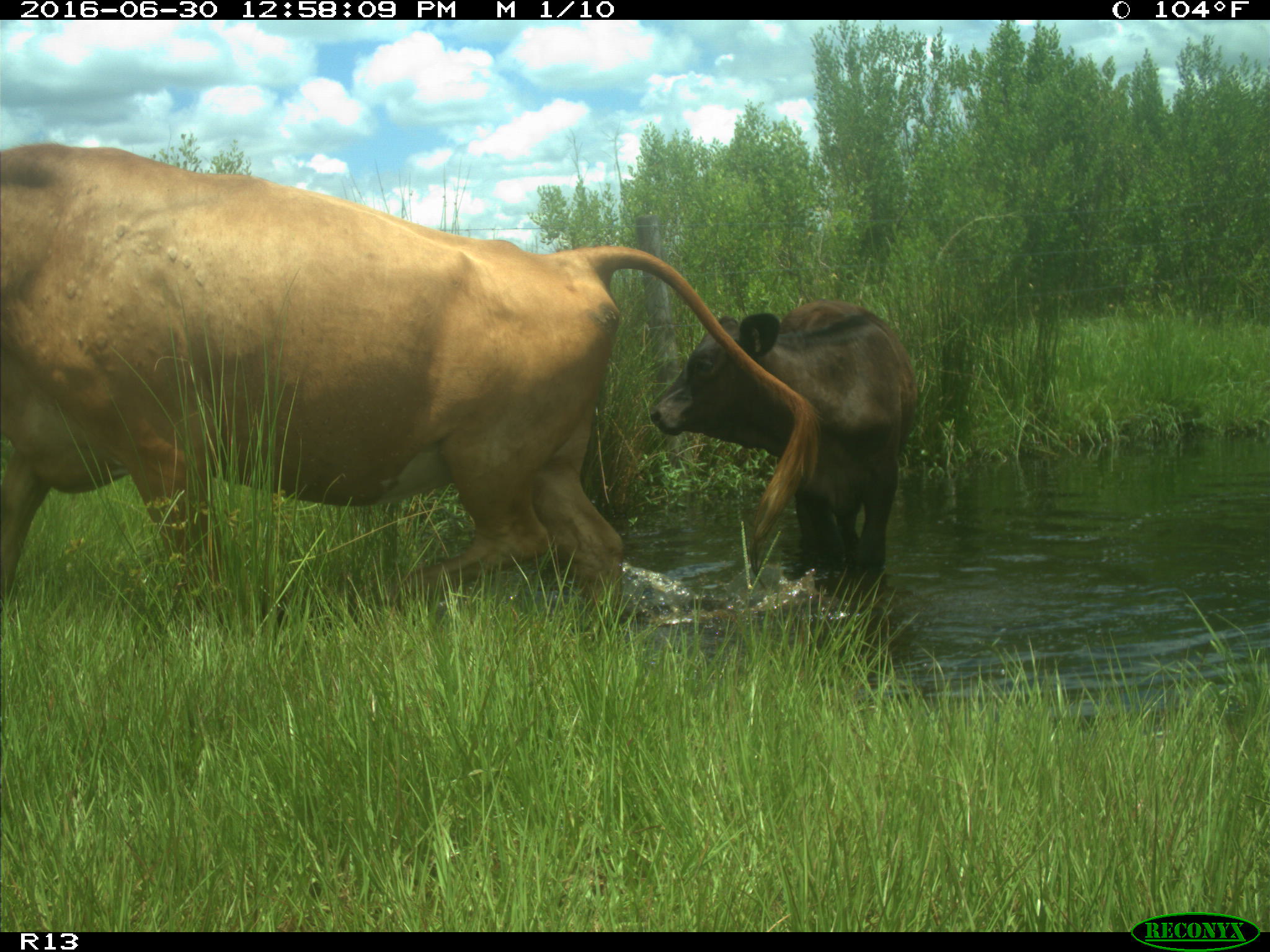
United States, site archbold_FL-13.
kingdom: Animalia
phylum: Chordata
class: Mammalia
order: Artiodactyla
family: Bovidae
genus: Bos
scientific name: Bos taurus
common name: domestic cow